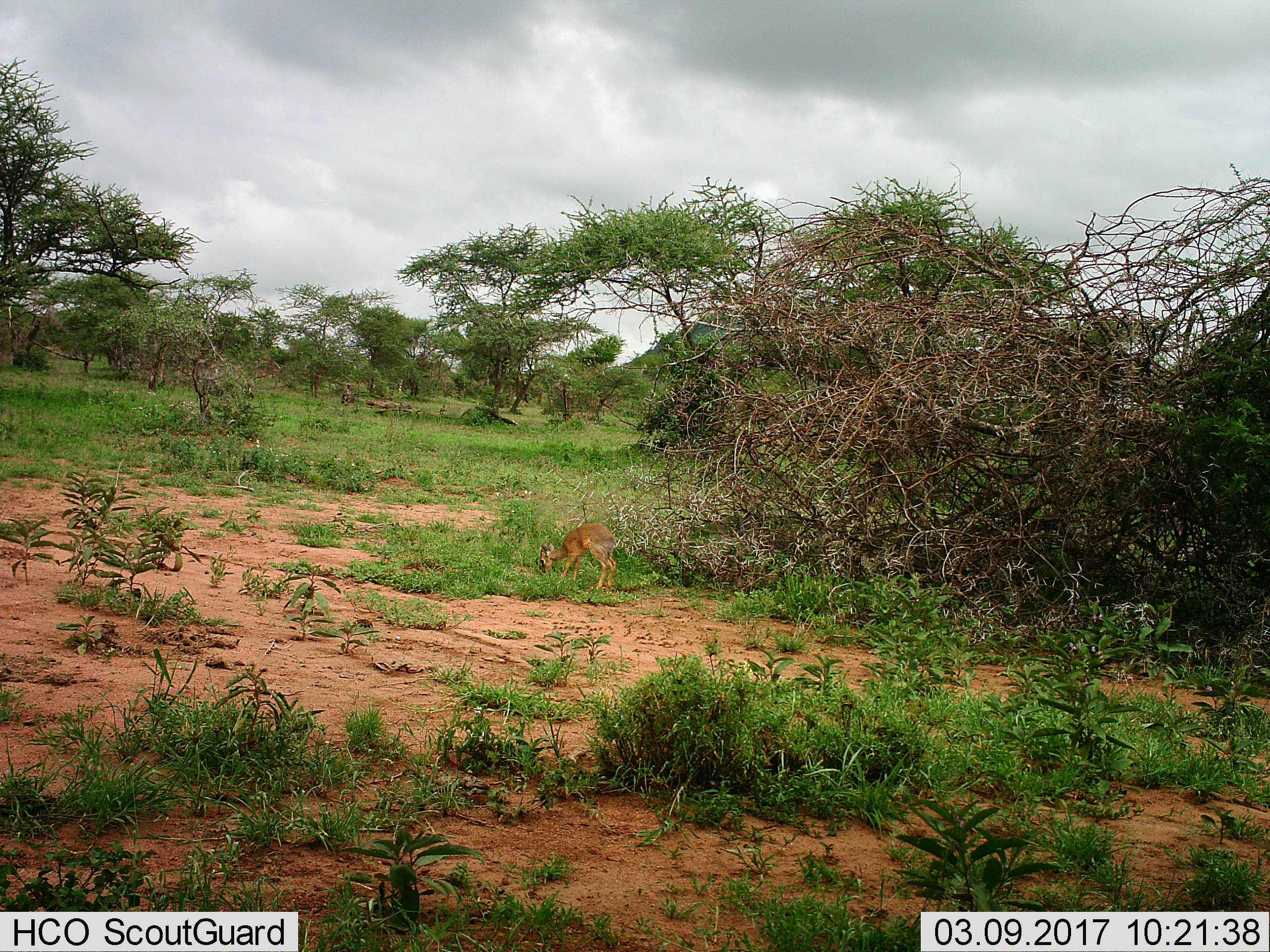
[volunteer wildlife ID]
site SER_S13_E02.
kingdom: Animalia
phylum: Chordata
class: Mammalia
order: Artiodactyla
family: Bovidae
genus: Madoqua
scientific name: Madoqua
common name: dik-dik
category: dikdik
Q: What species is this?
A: Dikdik (dik-dik) (Madoqua).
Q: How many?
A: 1.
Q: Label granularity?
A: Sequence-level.